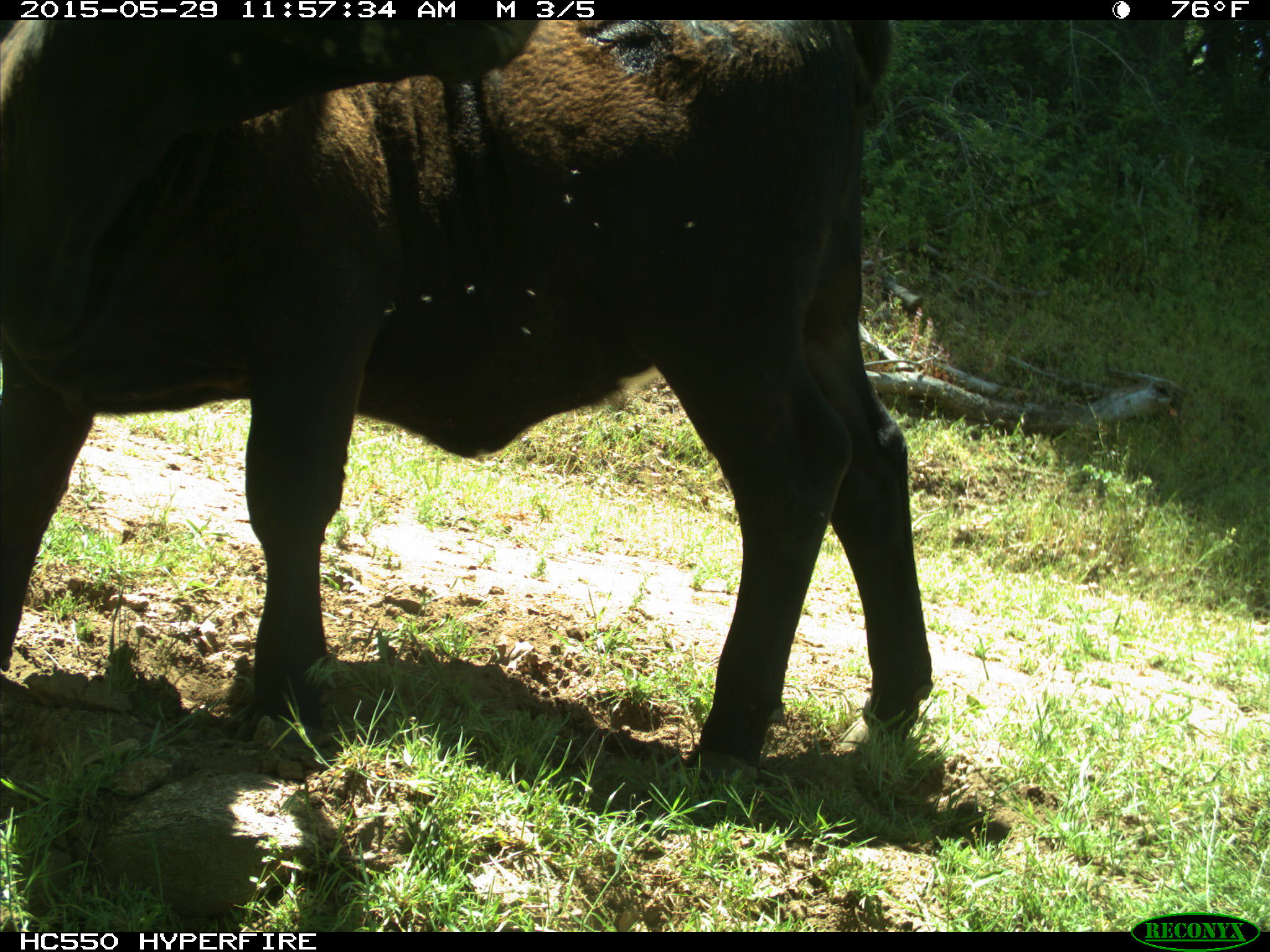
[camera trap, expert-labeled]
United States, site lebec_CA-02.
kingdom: Animalia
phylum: Chordata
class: Mammalia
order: Artiodactyla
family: Bovidae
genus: Bos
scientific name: Bos taurus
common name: domestic cow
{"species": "Bos taurus (domestic cow)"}